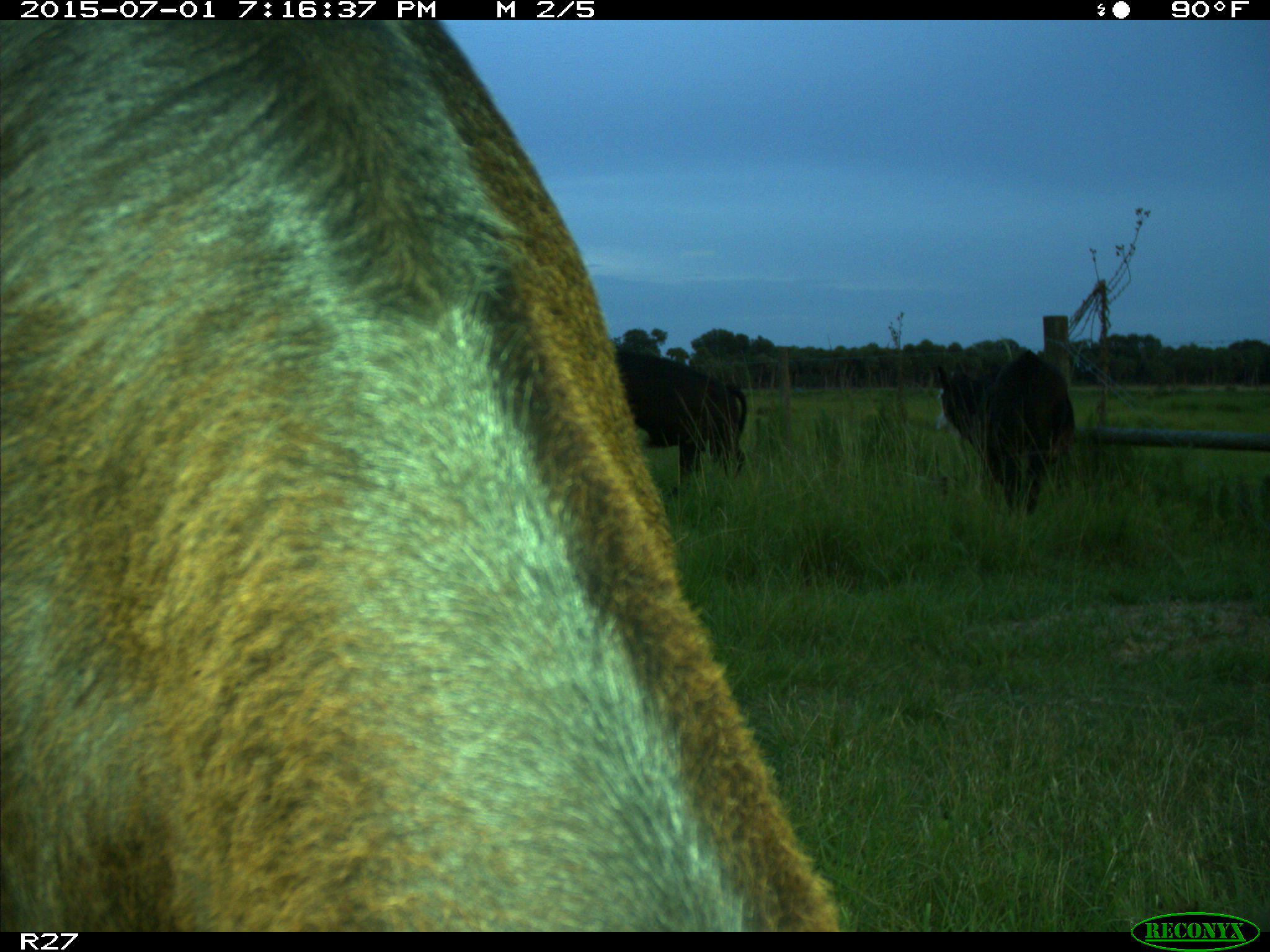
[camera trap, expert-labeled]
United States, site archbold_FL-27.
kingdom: Animalia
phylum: Chordata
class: Mammalia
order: Artiodactyla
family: Bovidae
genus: Bos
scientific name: Bos taurus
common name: domestic cow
Bos taurus (domestic cow).